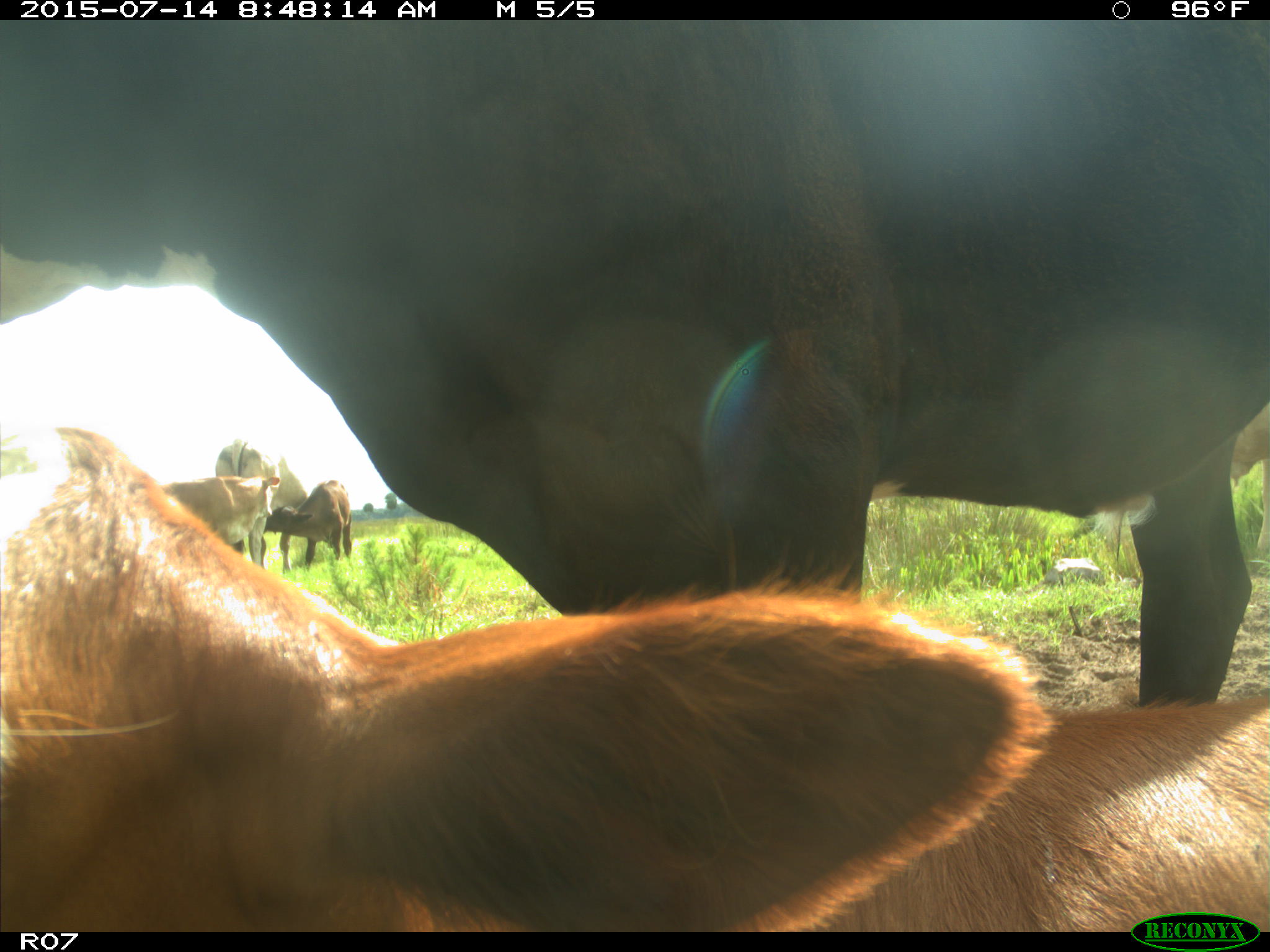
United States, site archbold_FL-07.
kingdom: Animalia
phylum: Chordata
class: Mammalia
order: Artiodactyla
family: Bovidae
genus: Bos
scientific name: Bos taurus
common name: domestic cow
Bos taurus (domestic cow).